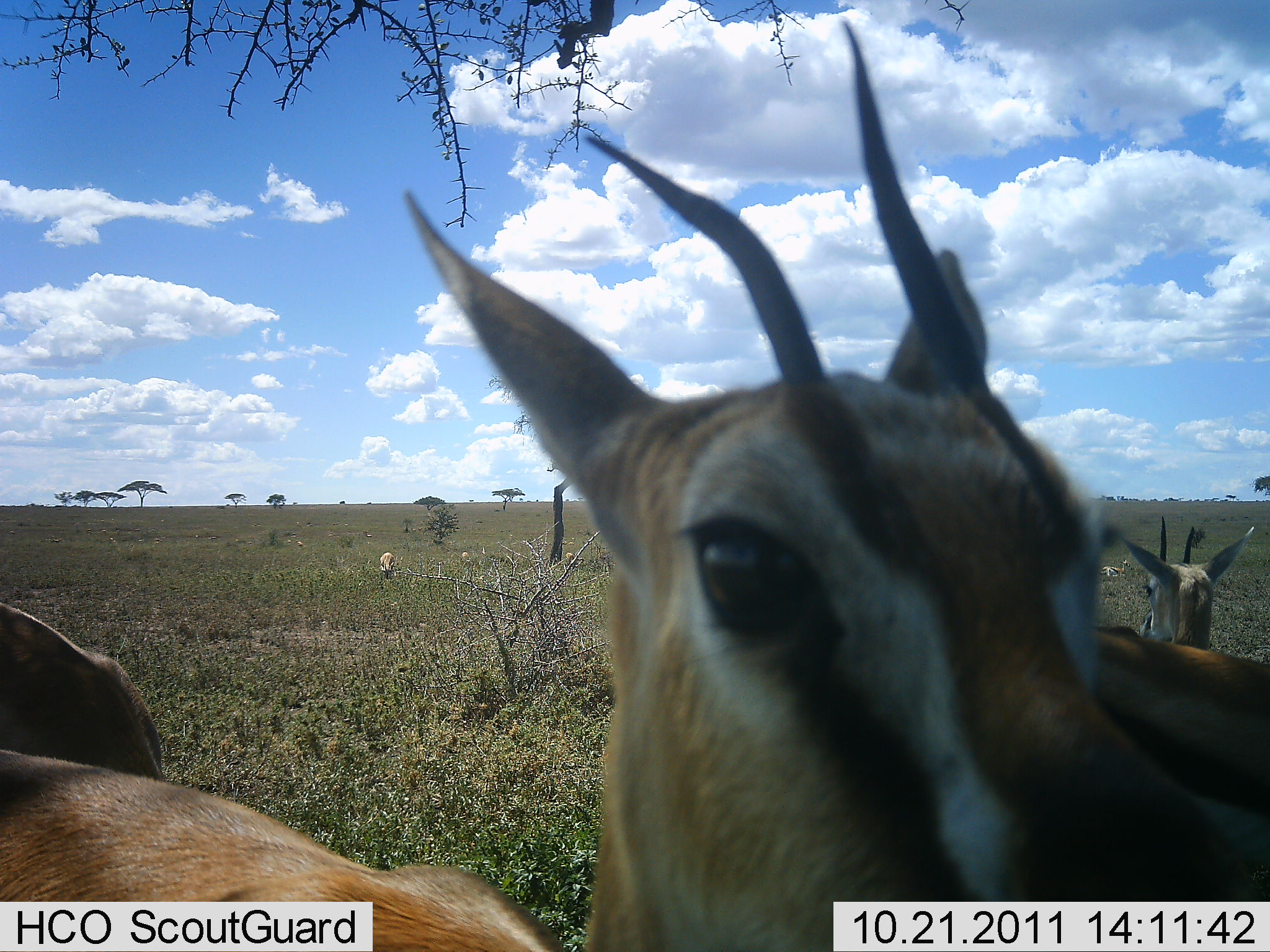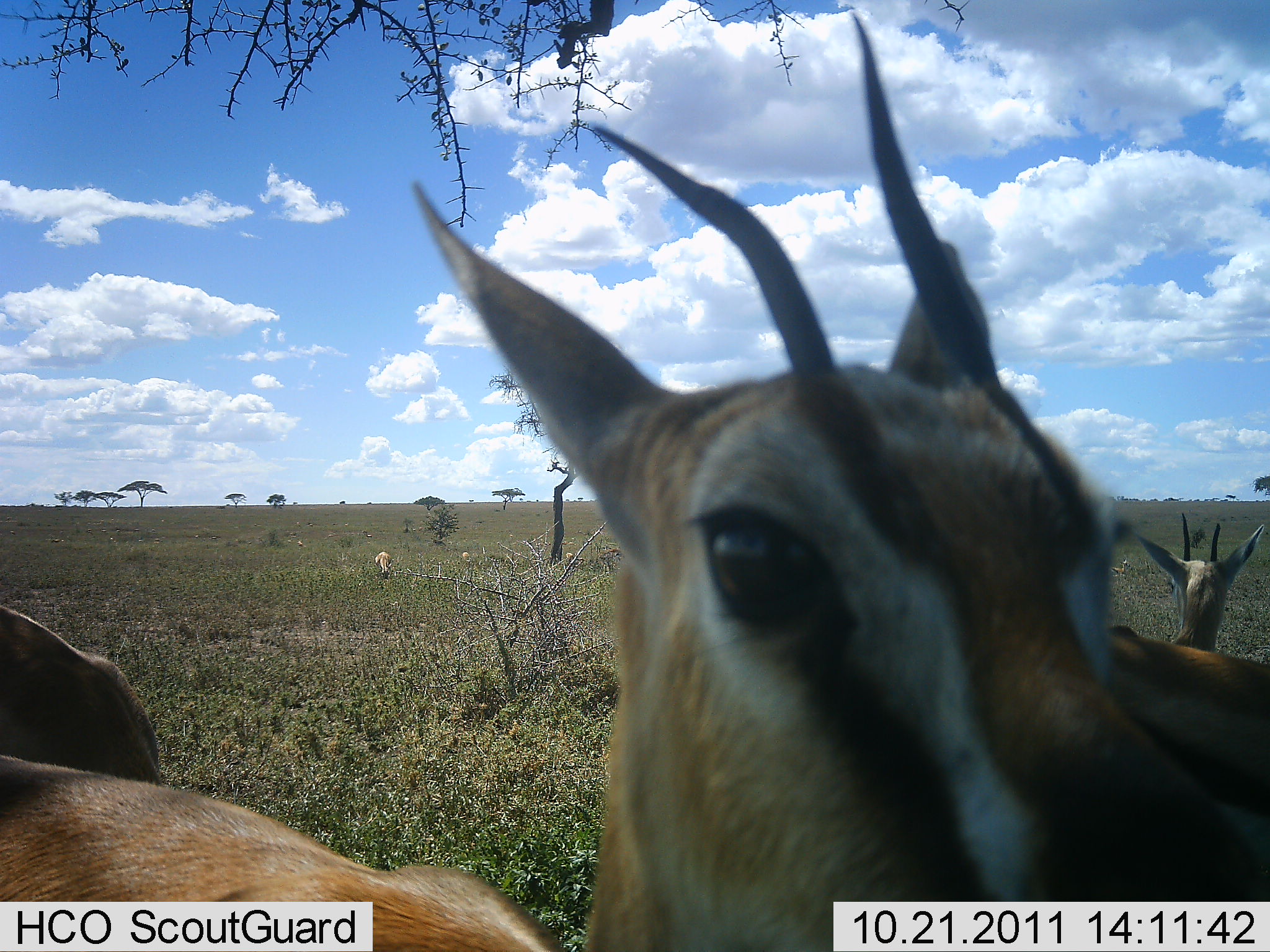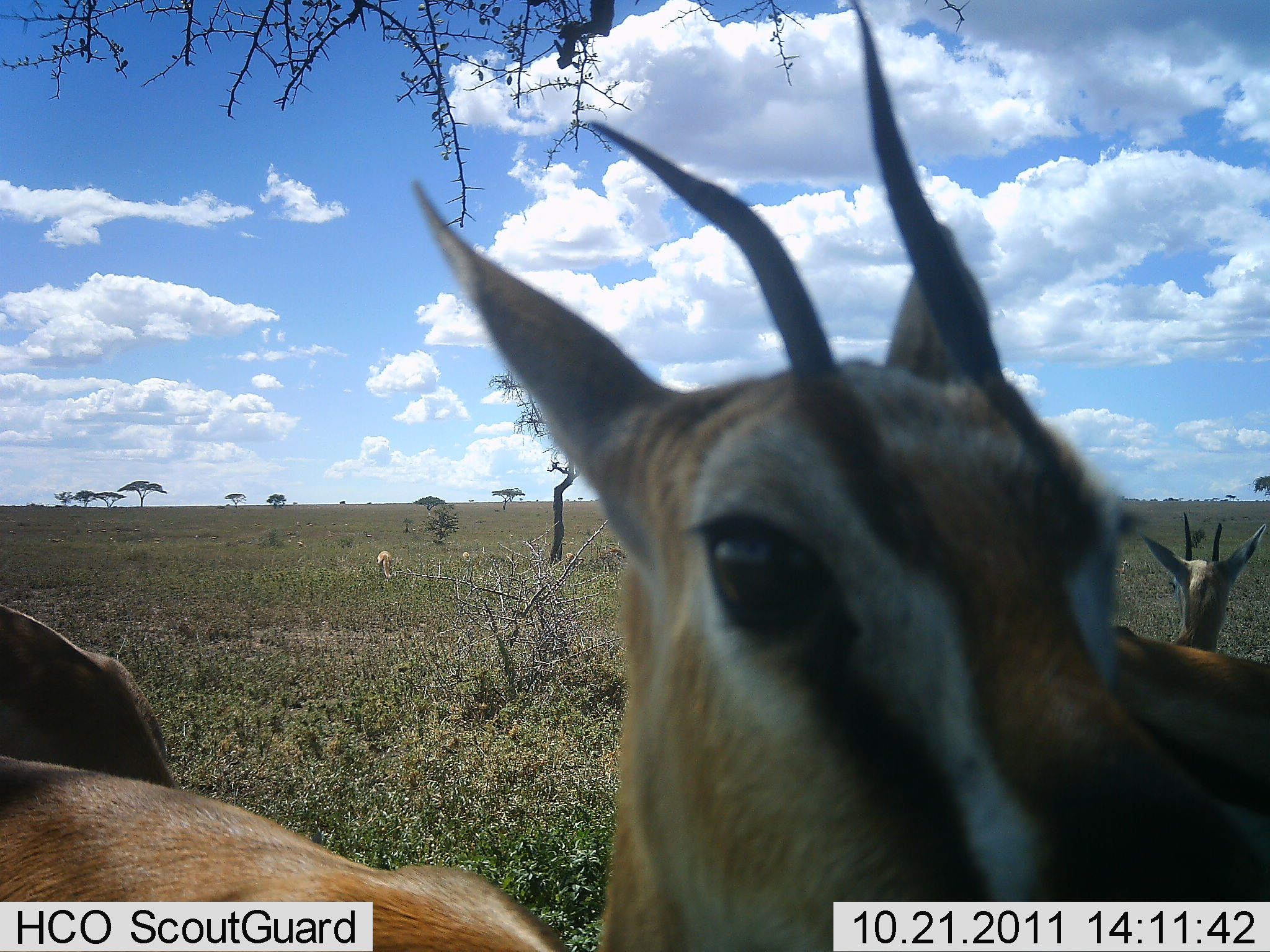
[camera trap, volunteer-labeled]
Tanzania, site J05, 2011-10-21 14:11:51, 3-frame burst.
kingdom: Animalia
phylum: Chordata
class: Mammalia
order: Artiodactyla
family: Bovidae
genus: Eudorcas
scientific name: Eudorcas thomsonii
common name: thomson's gazelle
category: gazellethomsons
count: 4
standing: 100%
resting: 8%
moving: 0%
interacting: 17%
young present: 0%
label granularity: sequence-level